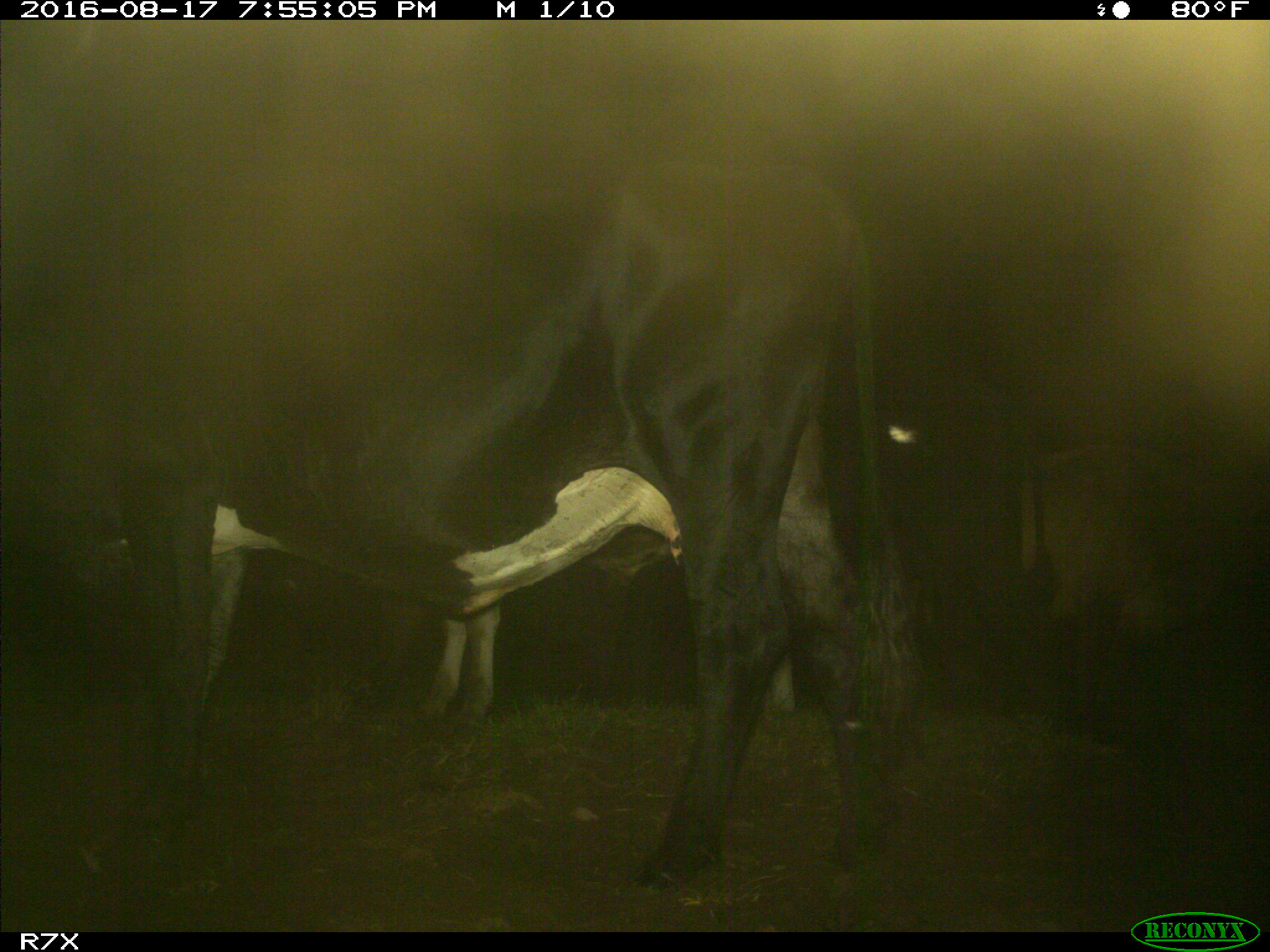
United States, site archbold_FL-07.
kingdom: Animalia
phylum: Chordata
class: Mammalia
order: Artiodactyla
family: Bovidae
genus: Bos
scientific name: Bos taurus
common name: domestic cow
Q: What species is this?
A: Bos taurus (domestic cow).